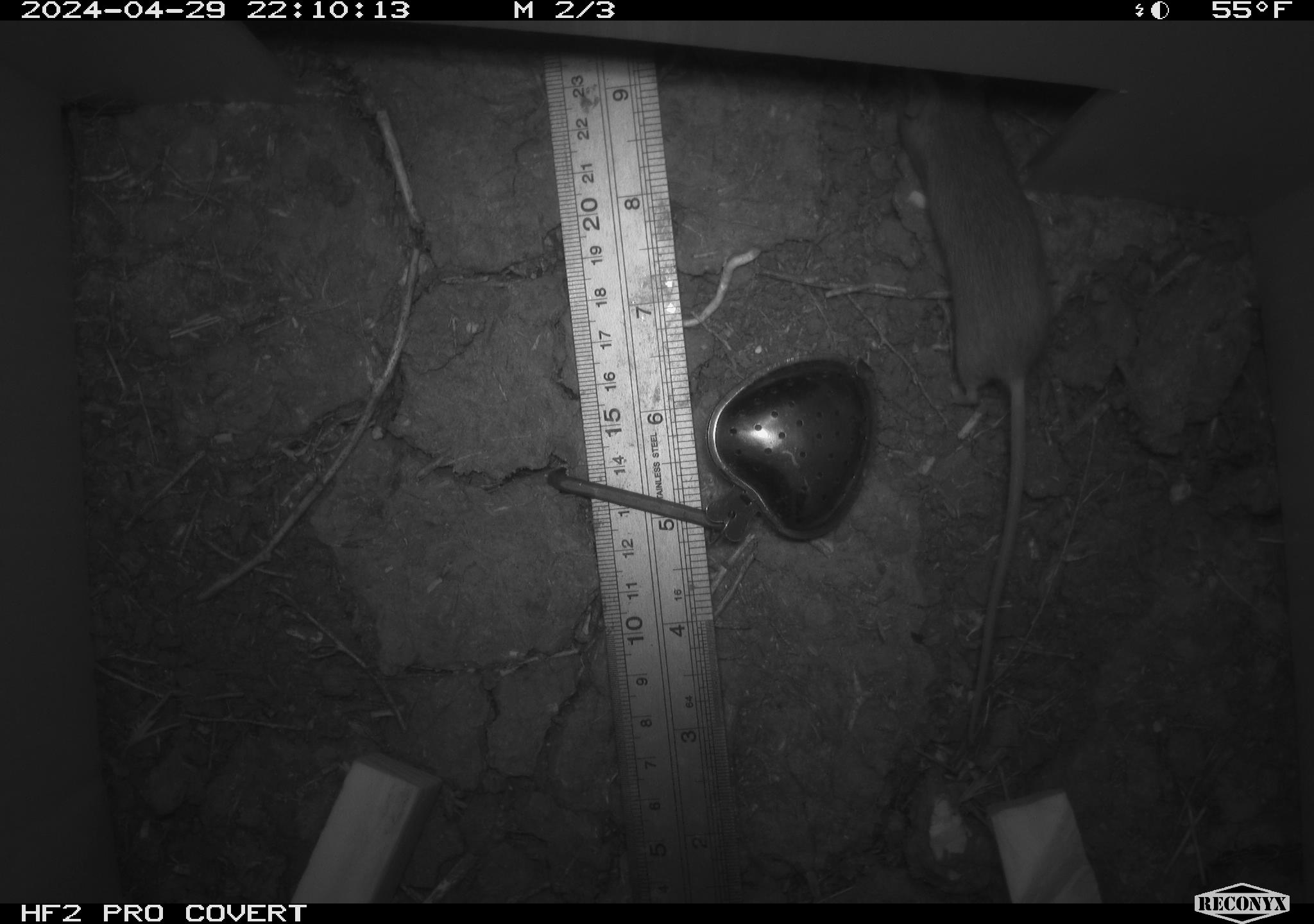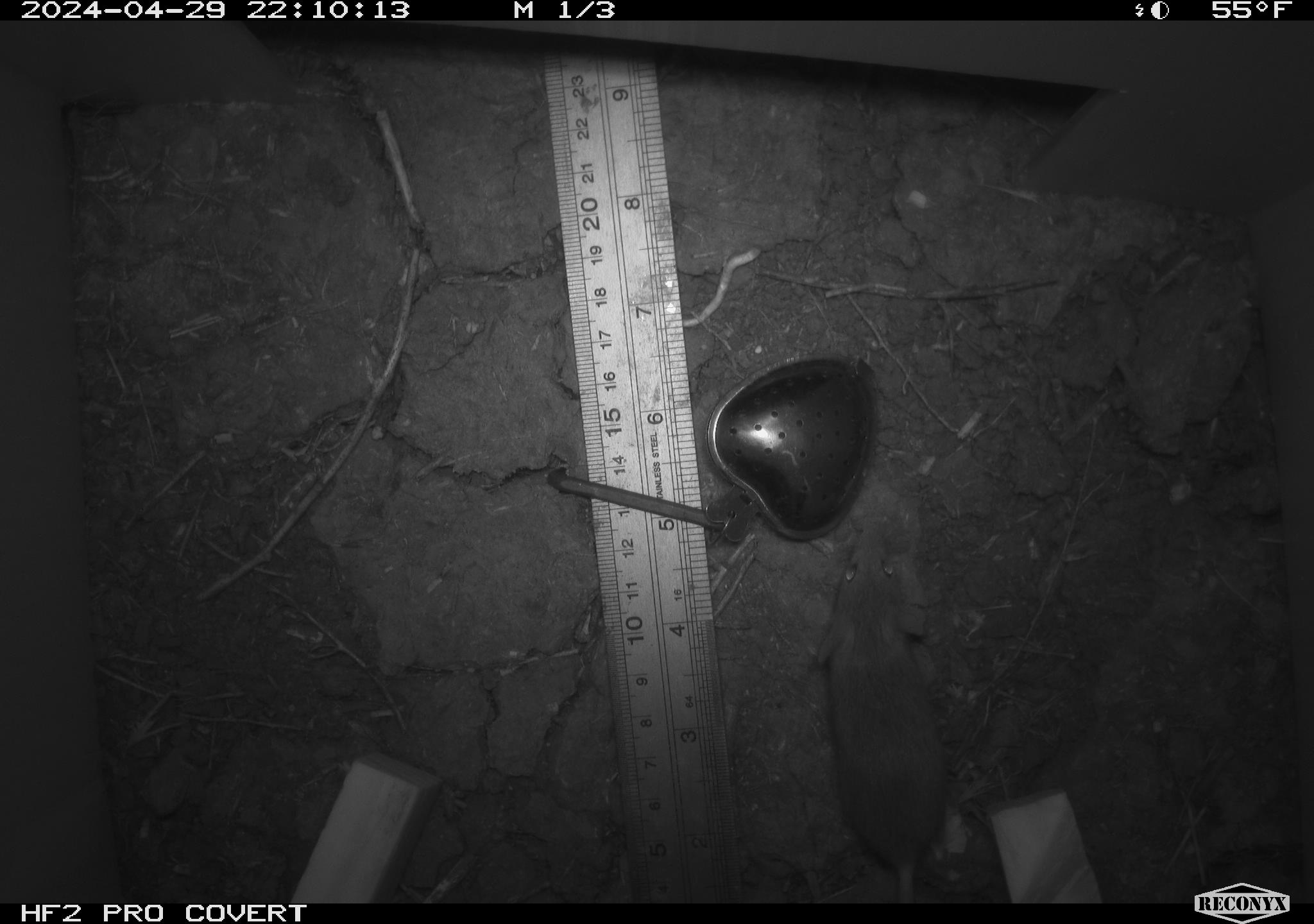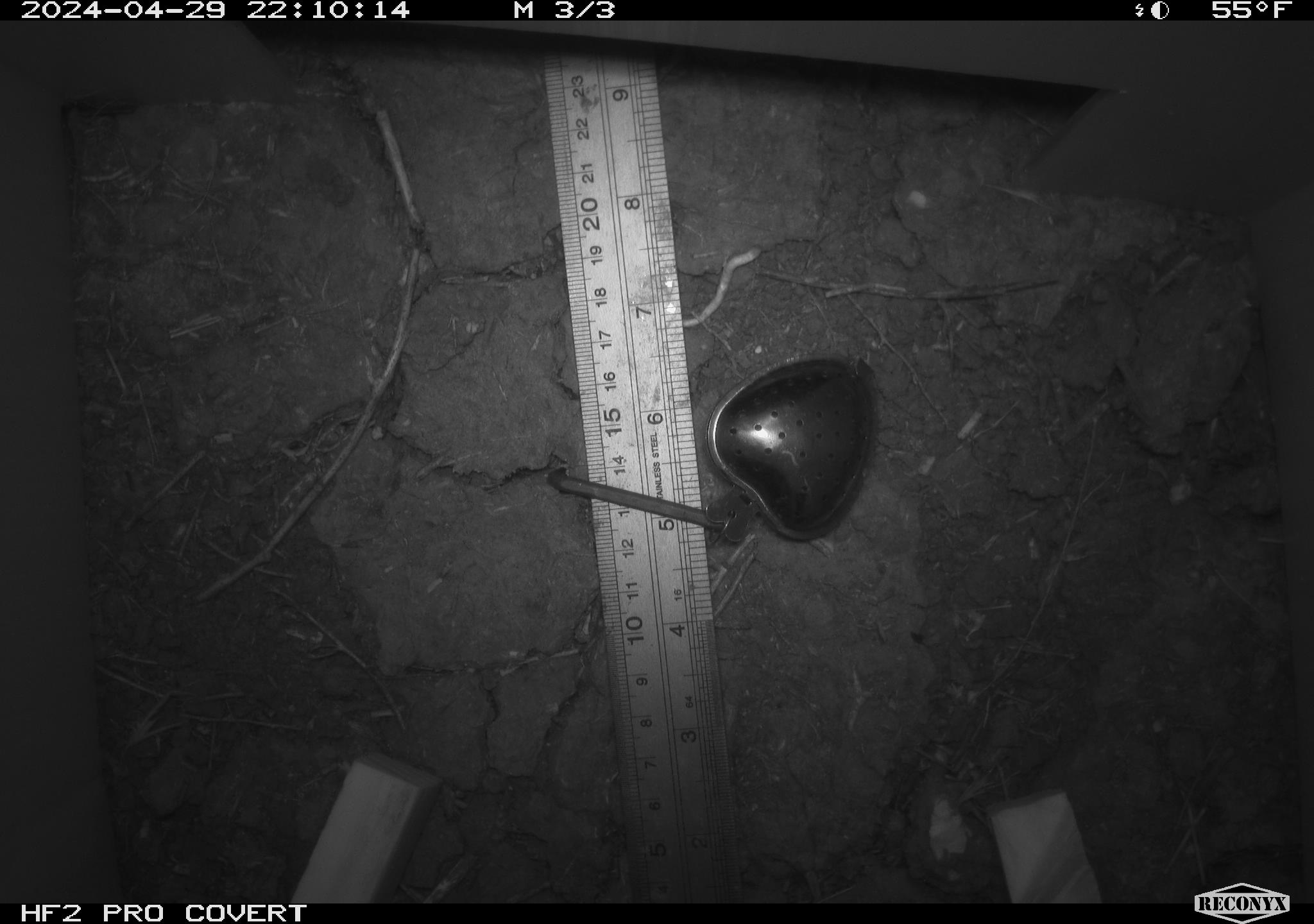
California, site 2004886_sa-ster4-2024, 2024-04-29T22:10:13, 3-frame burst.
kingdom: Animalia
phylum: Chordata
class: Mammalia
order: Rodentia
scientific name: Rodentia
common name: mouse species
Mouse species (Rodentia).